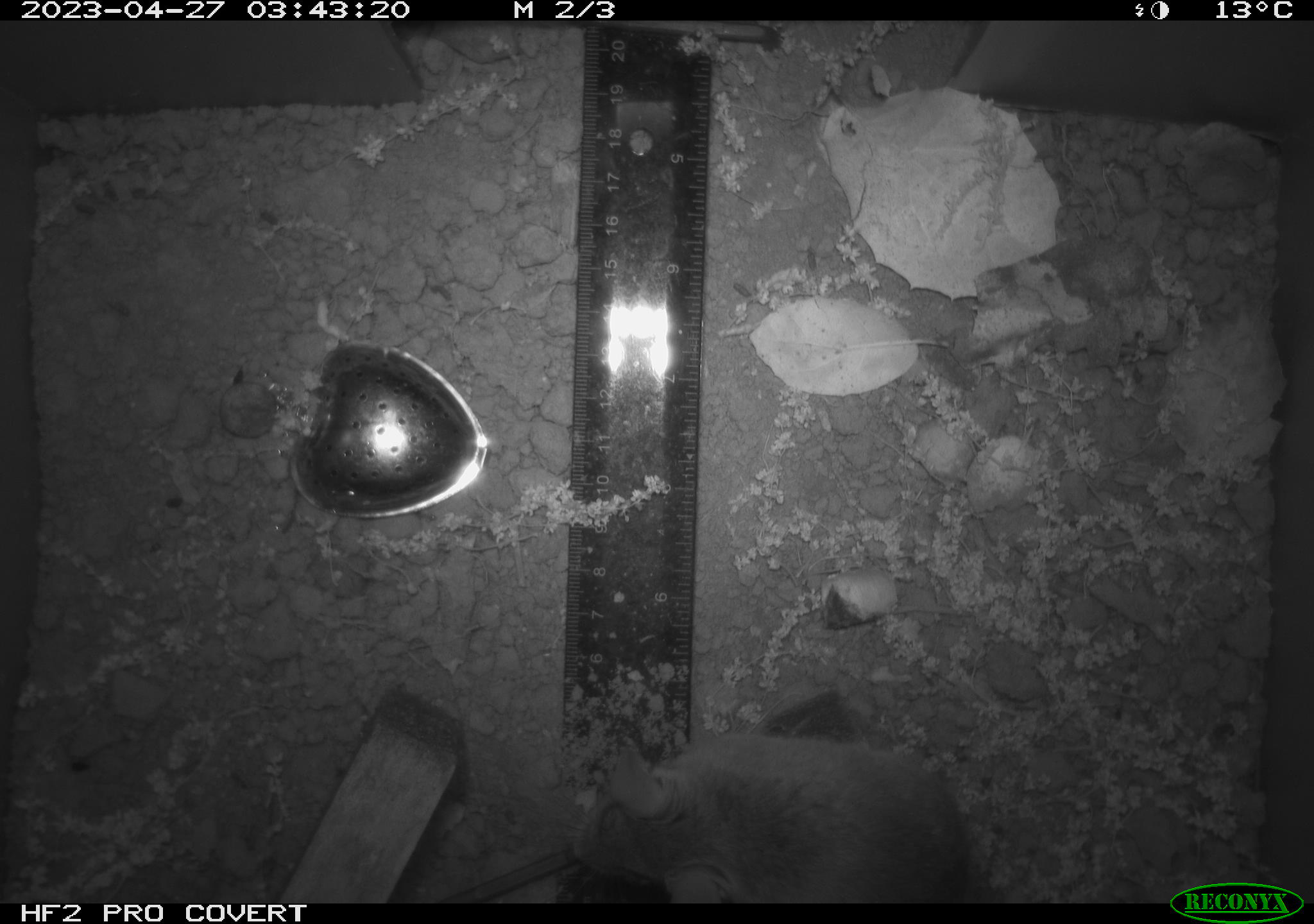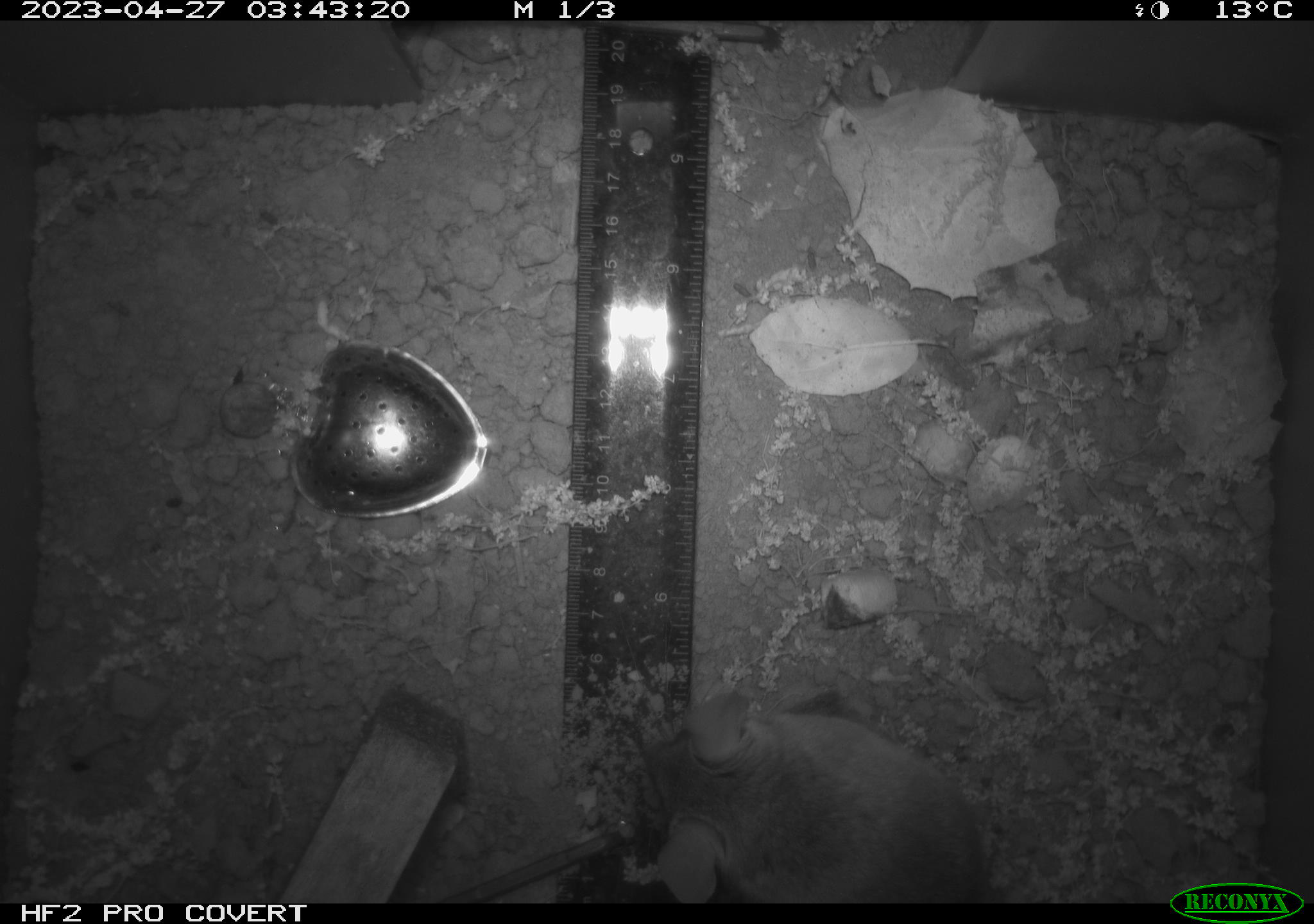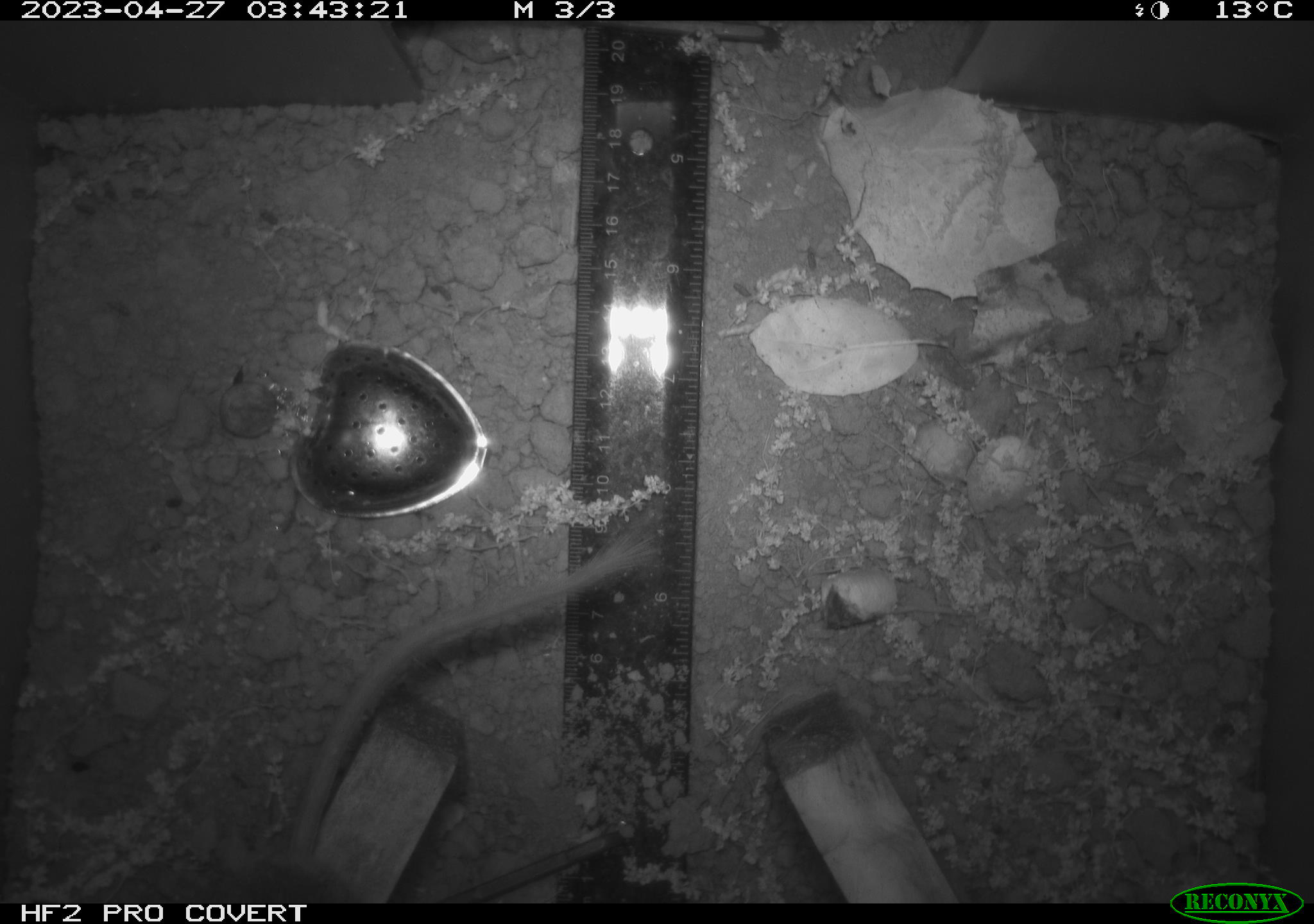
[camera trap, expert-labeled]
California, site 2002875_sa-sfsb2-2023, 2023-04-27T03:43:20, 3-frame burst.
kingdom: Animalia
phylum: Chordata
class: Mammalia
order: Rodentia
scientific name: Rodentia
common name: mouse species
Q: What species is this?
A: Mouse species (Rodentia).